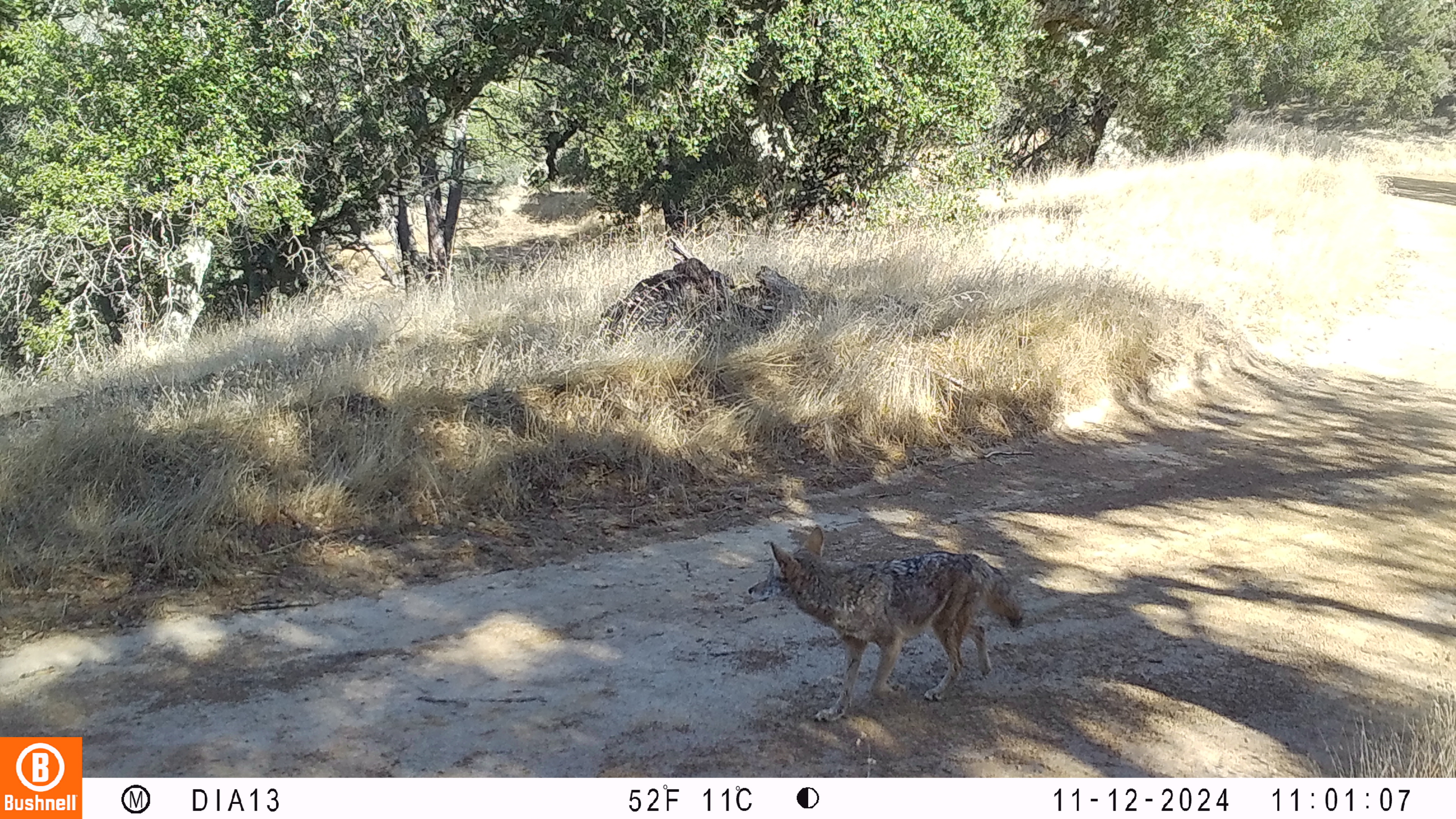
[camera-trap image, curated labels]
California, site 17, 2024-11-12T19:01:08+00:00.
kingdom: Animalia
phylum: Chordata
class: Mammalia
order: Carnivora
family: Canidae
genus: Canis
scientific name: Canis latrans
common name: coyote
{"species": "coyote (Canis latrans)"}